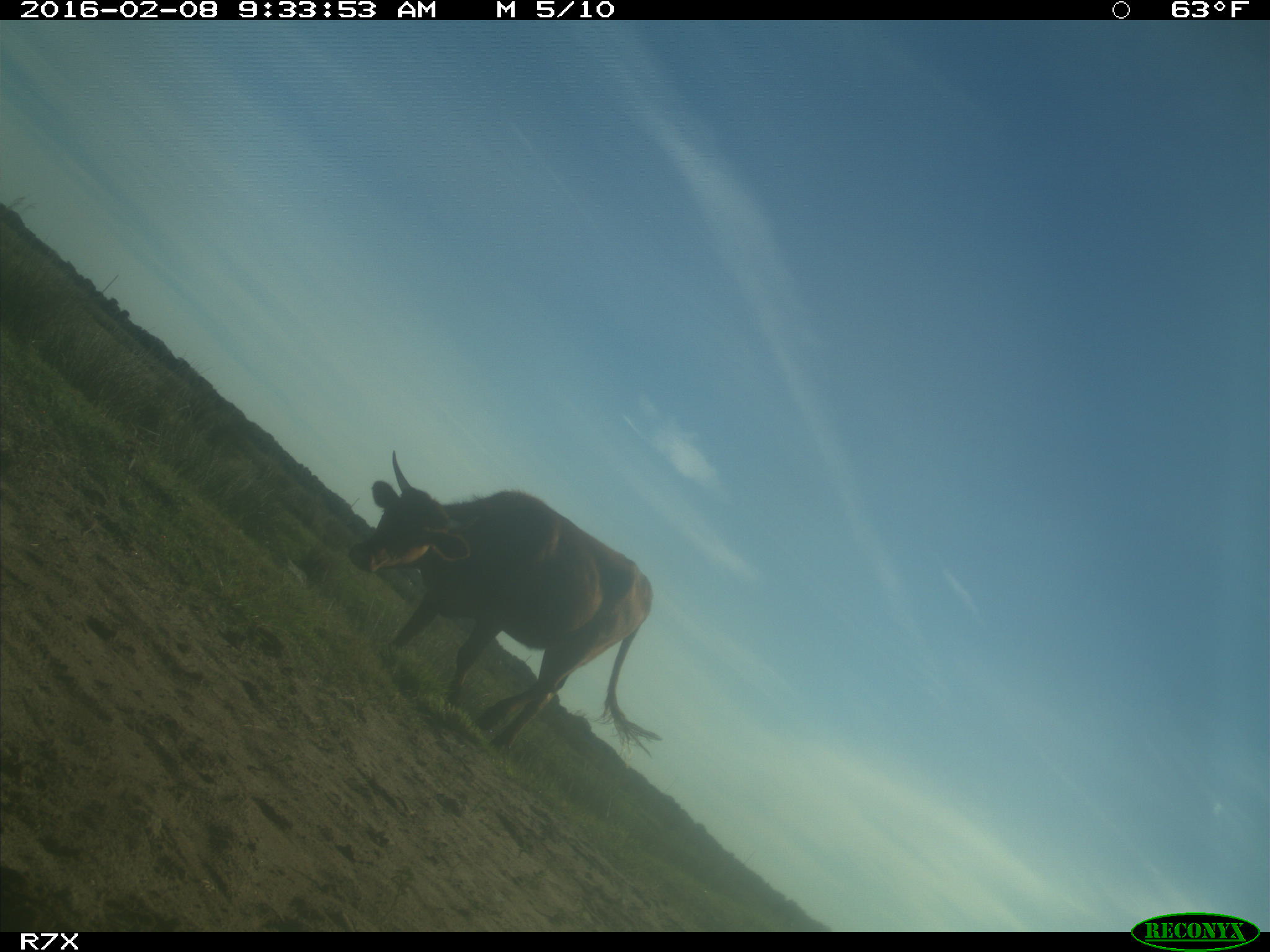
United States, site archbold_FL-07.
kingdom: Animalia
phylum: Chordata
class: Mammalia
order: Artiodactyla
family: Bovidae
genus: Bos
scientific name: Bos taurus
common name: domestic cow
Bos taurus (domestic cow).